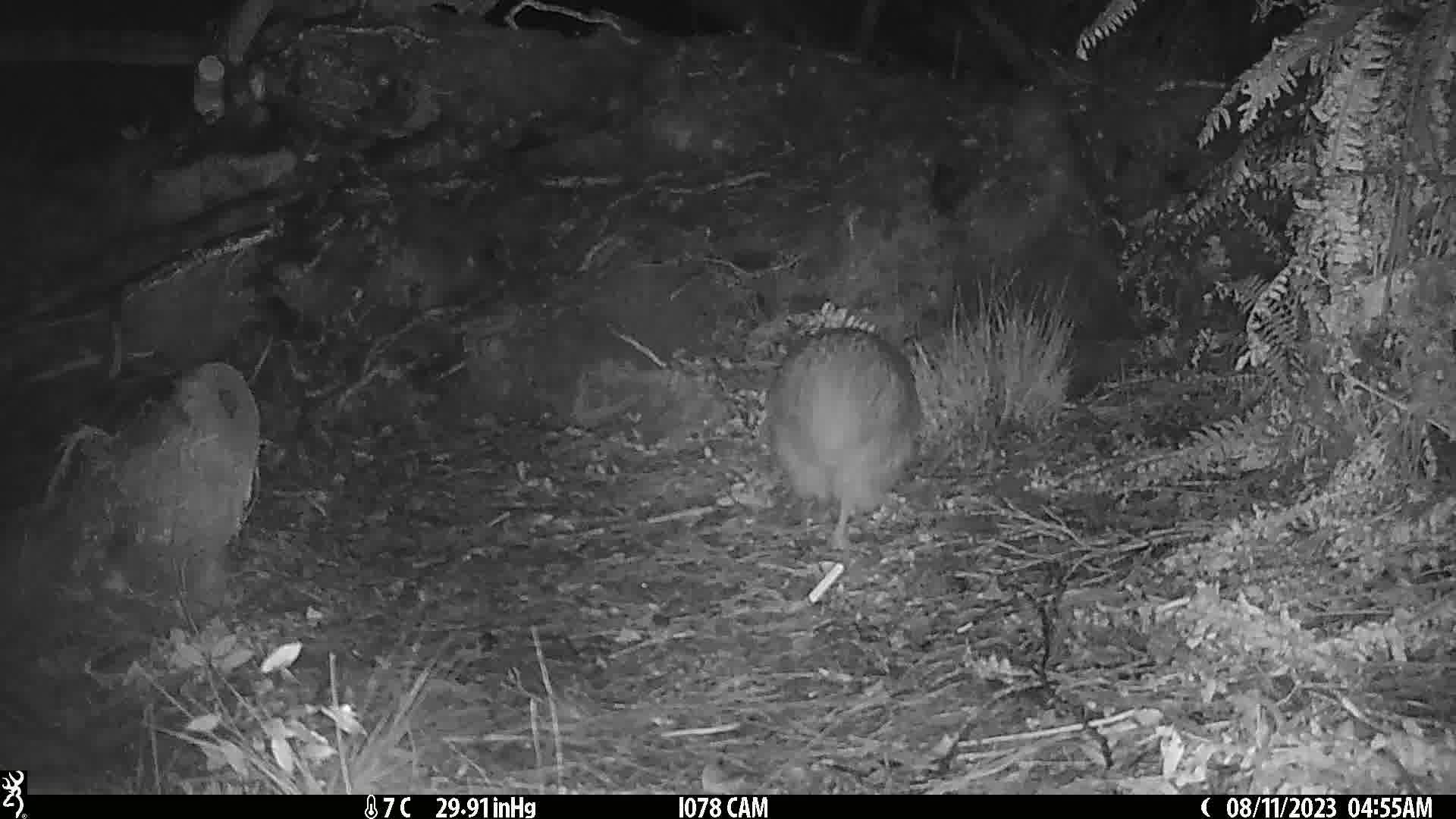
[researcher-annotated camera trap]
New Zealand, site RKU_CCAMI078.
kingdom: Animalia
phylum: Chordata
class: Aves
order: Apterygiformes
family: Apterygidae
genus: Apteryx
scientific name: Apteryx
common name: kiwi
Kiwi (Apteryx).